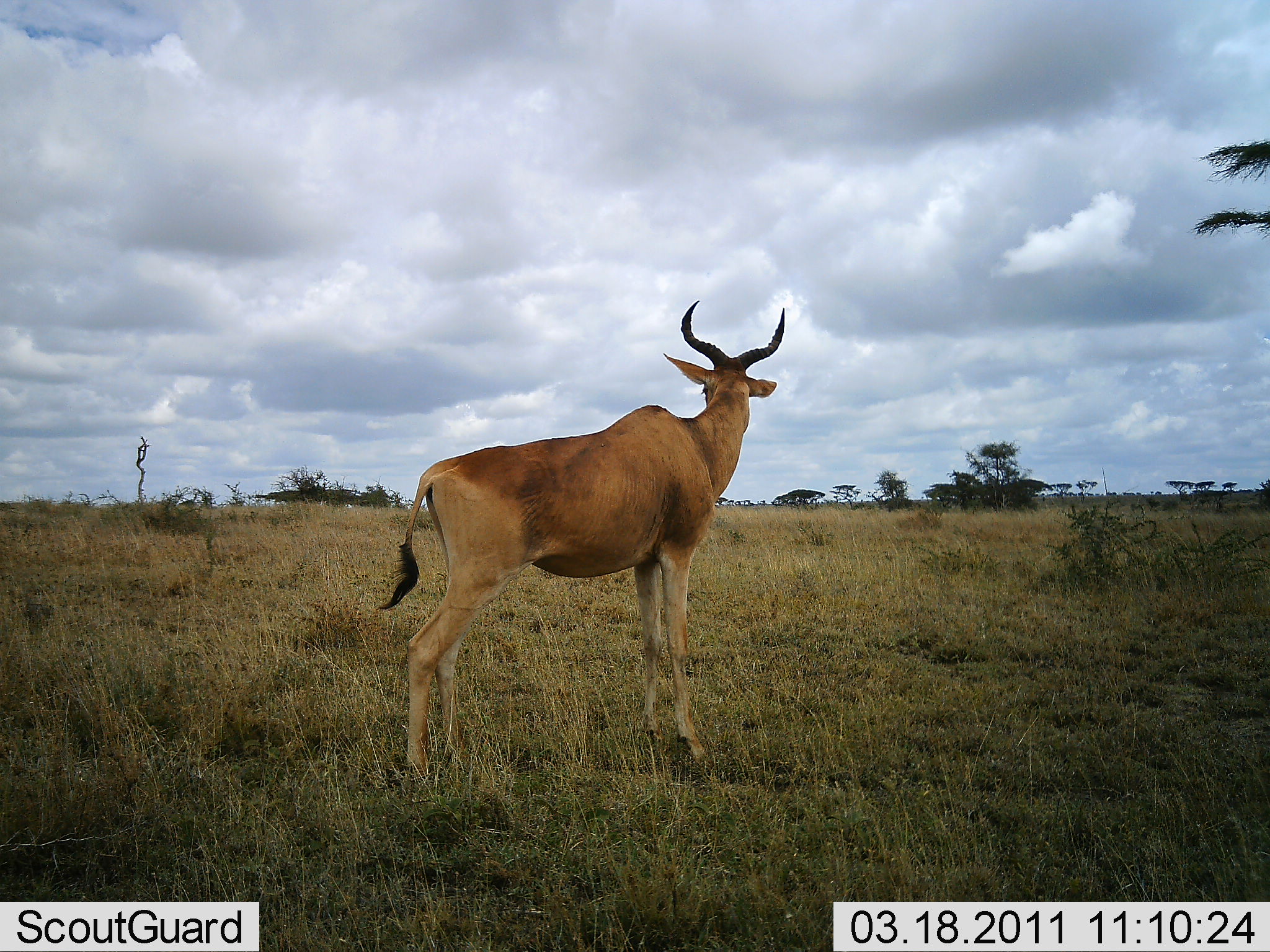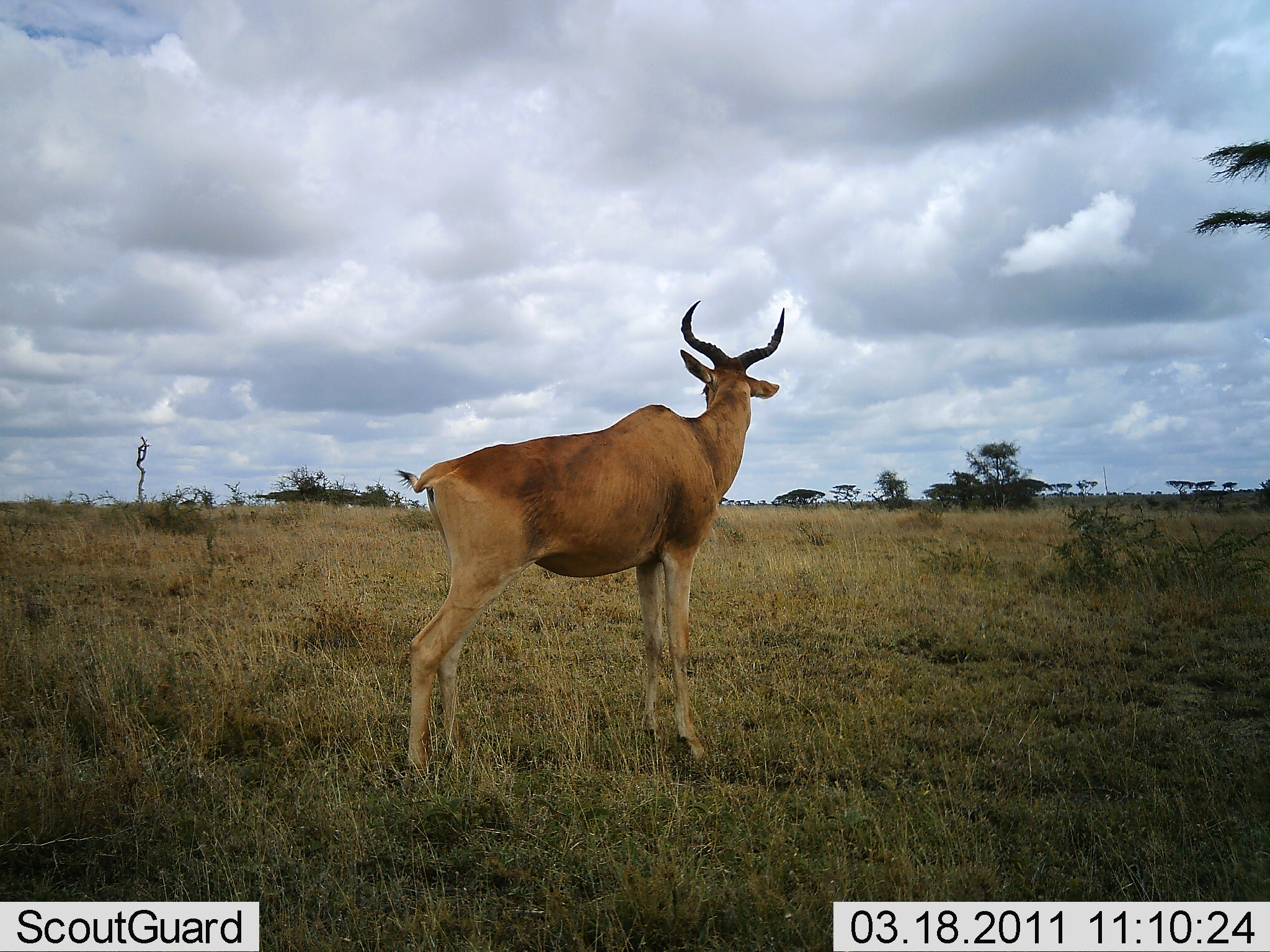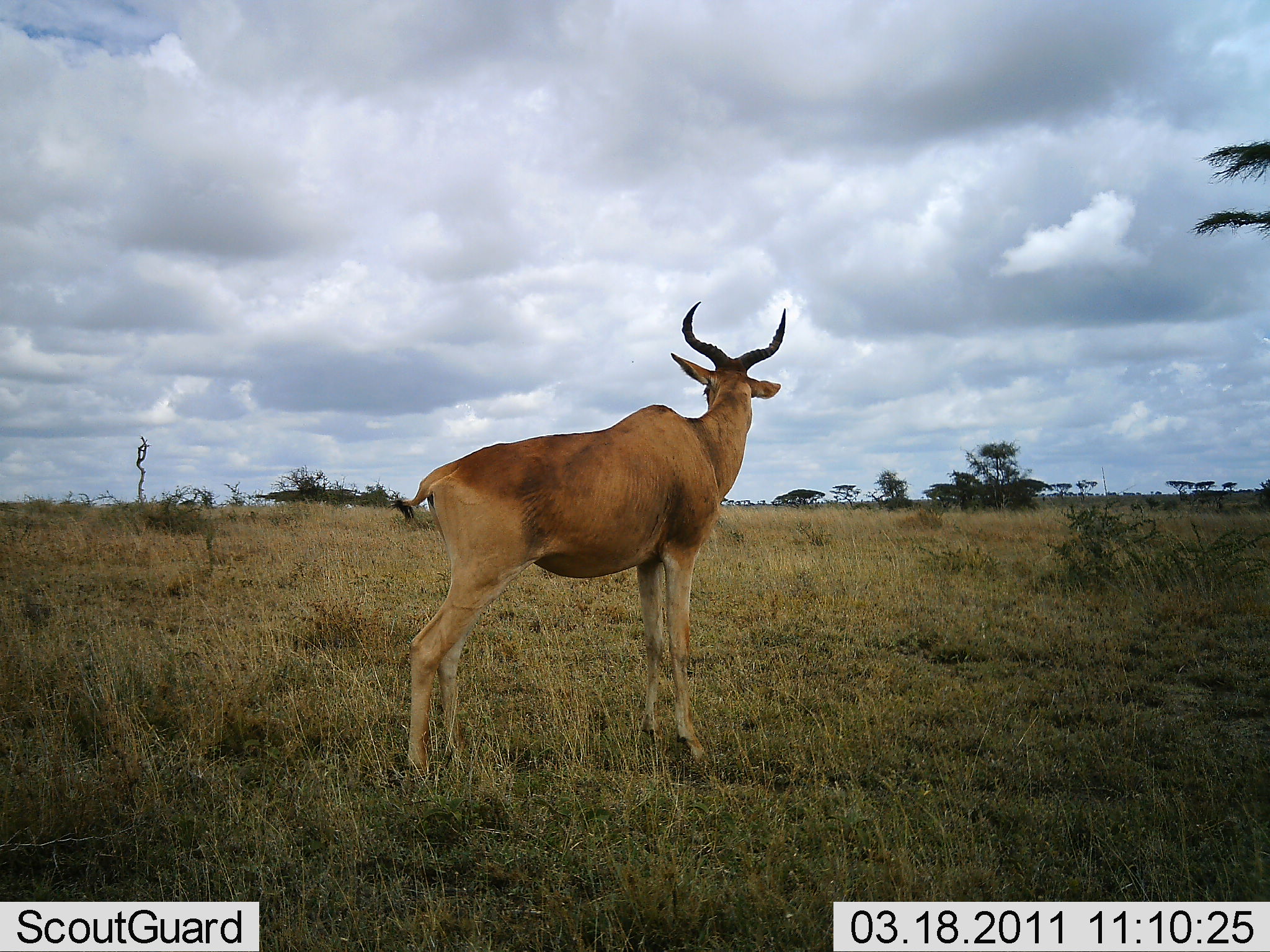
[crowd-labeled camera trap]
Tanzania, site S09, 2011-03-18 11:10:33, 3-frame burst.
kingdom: Animalia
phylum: Chordata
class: Mammalia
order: Artiodactyla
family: Bovidae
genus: Alcelaphus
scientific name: Alcelaphus buselaphus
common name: hartebeest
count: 1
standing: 100%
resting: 0%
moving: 0%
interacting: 0%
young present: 0%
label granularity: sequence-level